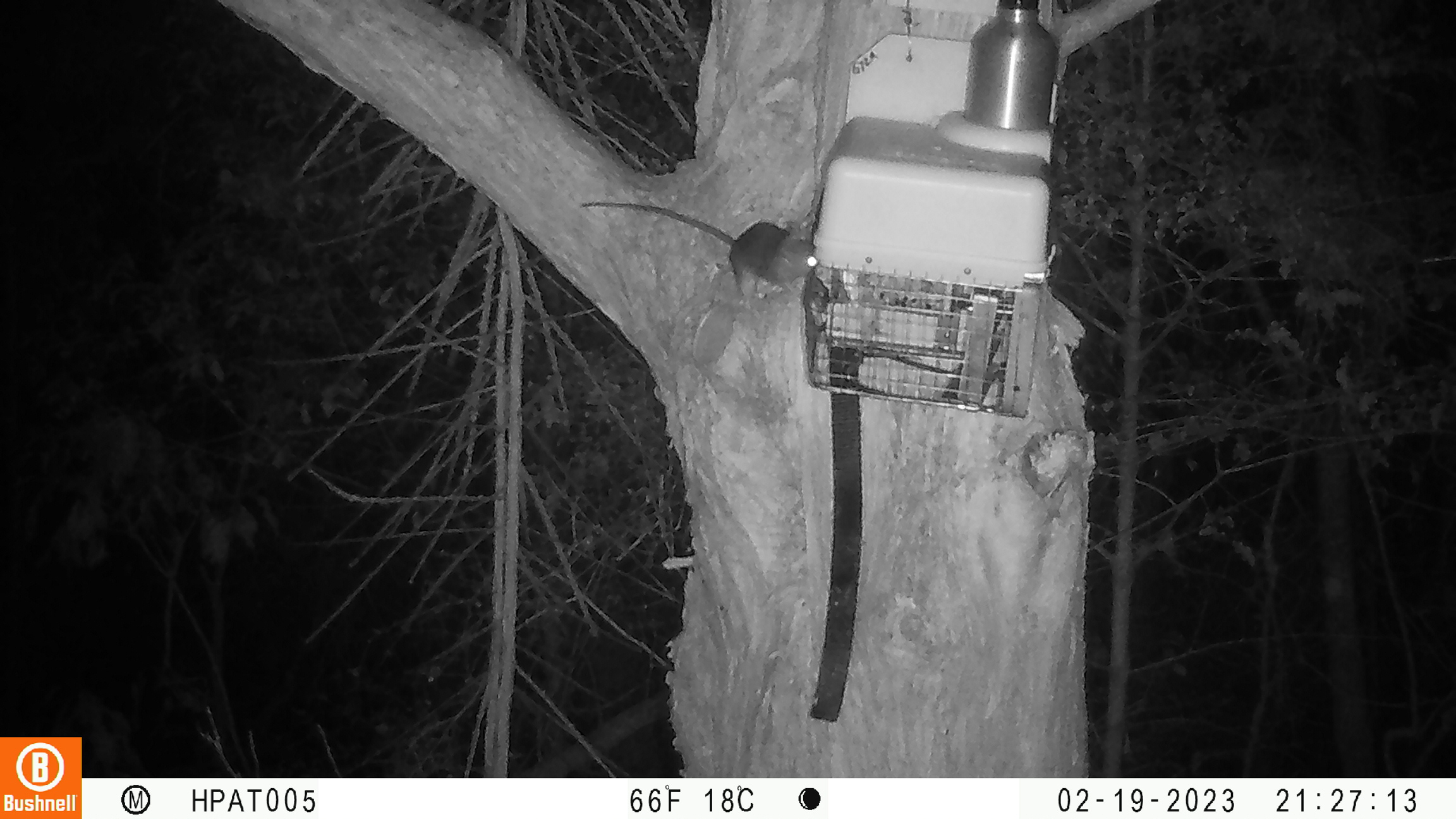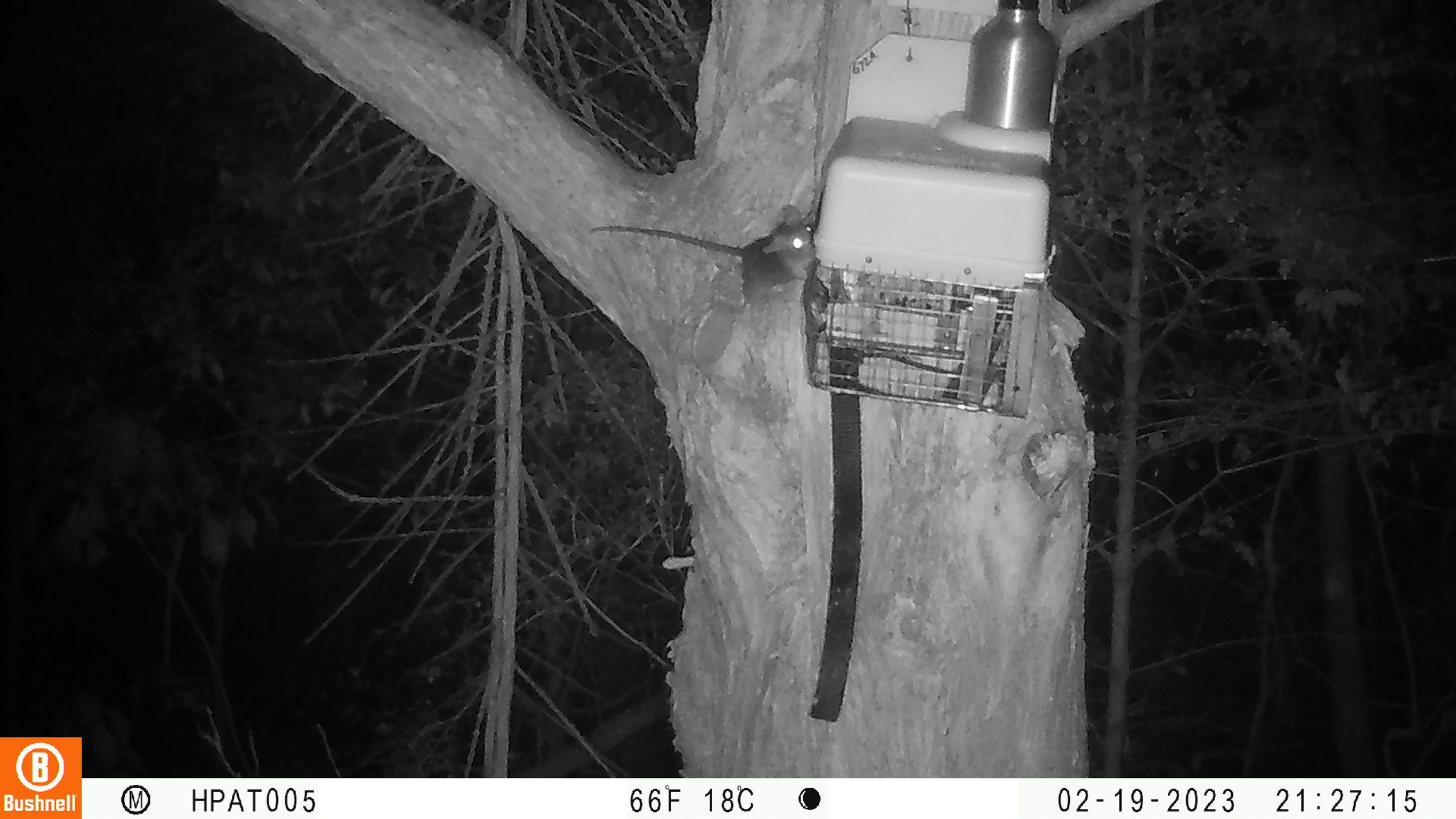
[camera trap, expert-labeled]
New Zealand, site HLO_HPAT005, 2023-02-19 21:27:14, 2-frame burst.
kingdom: Animalia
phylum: Chordata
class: Mammalia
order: Rodentia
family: Muridae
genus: Rattus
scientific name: Rattus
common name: rat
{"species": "rat (Rattus)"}